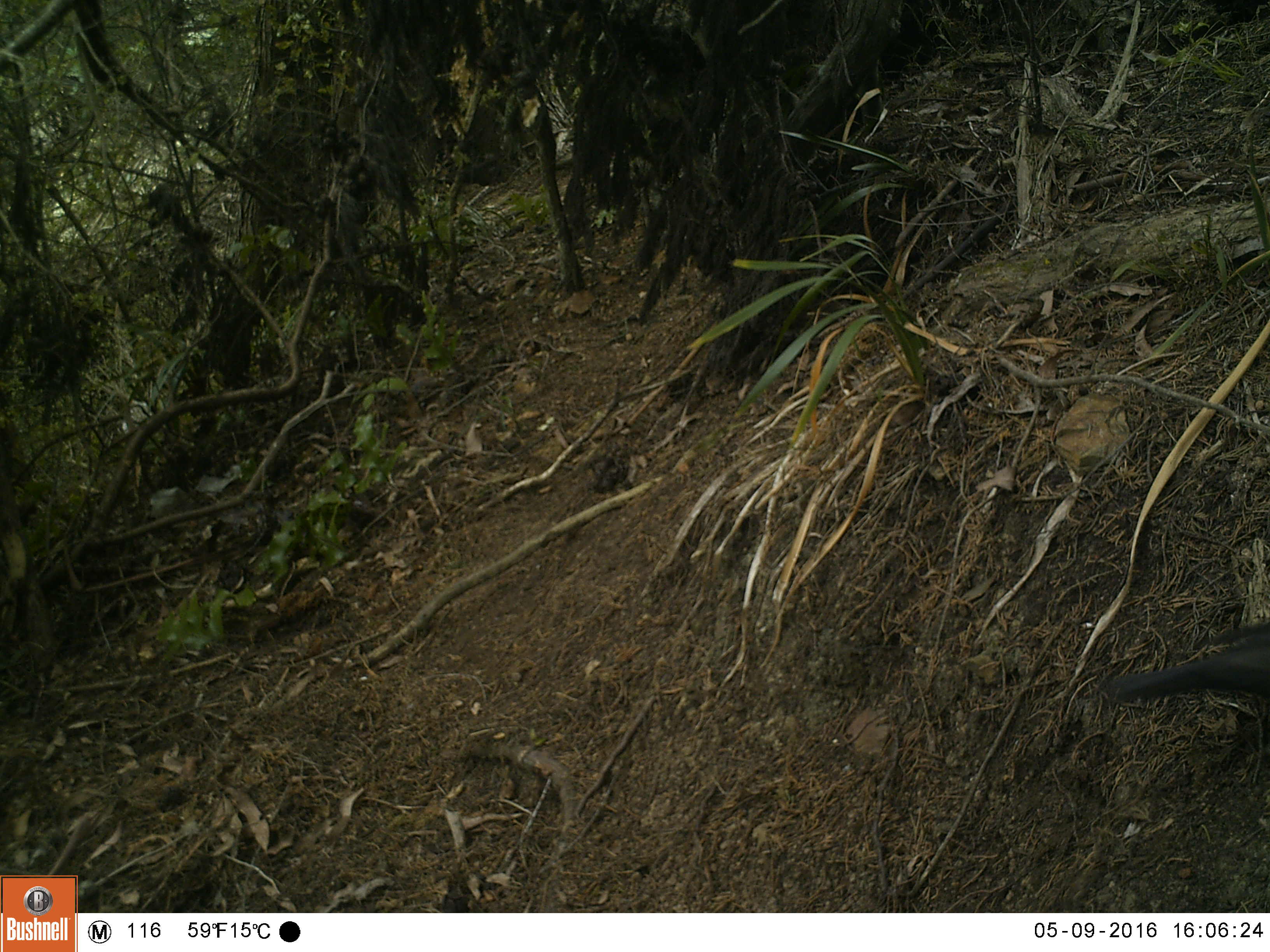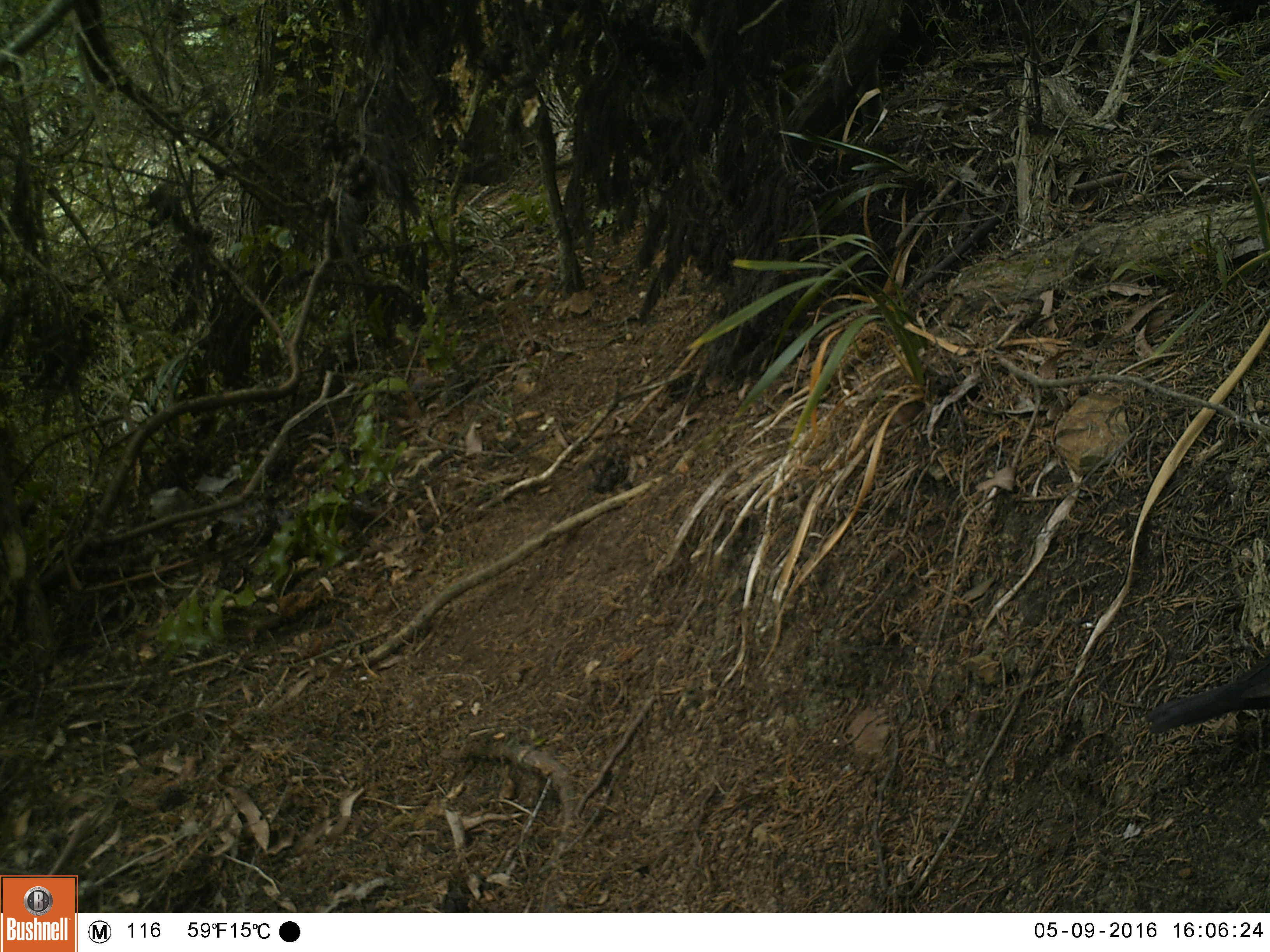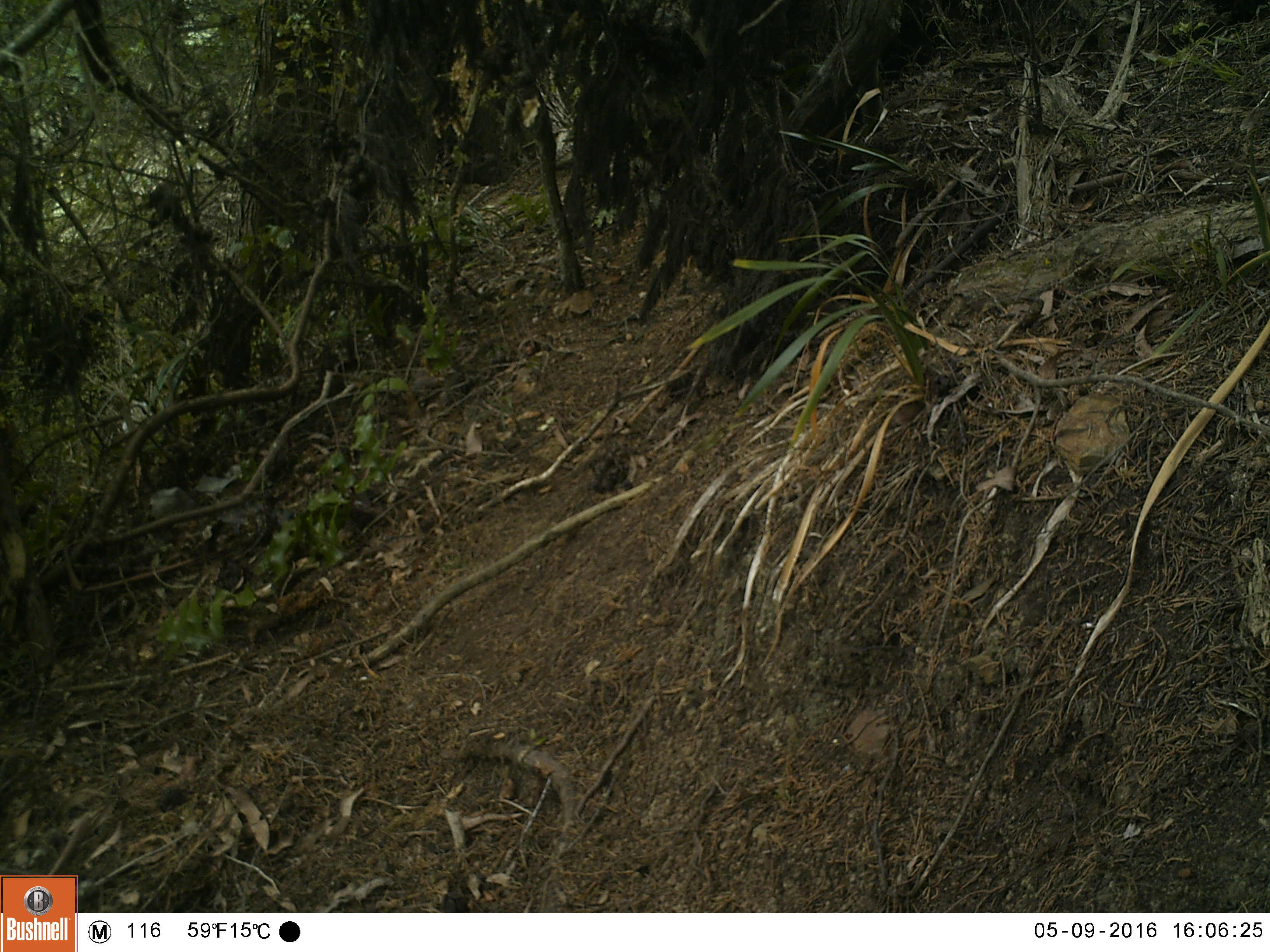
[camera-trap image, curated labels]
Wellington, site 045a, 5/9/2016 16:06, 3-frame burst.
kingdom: Animalia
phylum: Chordata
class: Aves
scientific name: Aves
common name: bird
Bird (Aves).